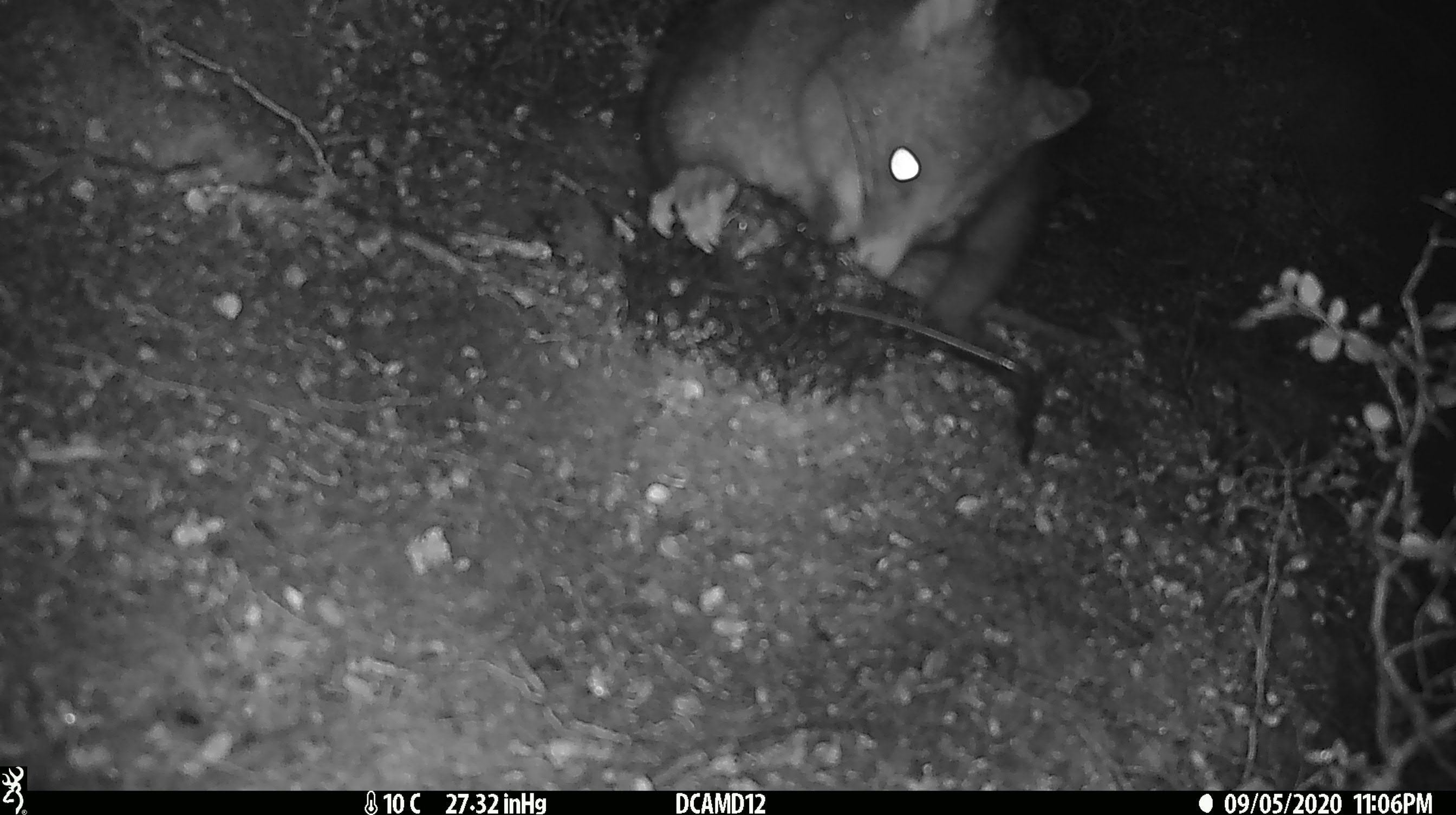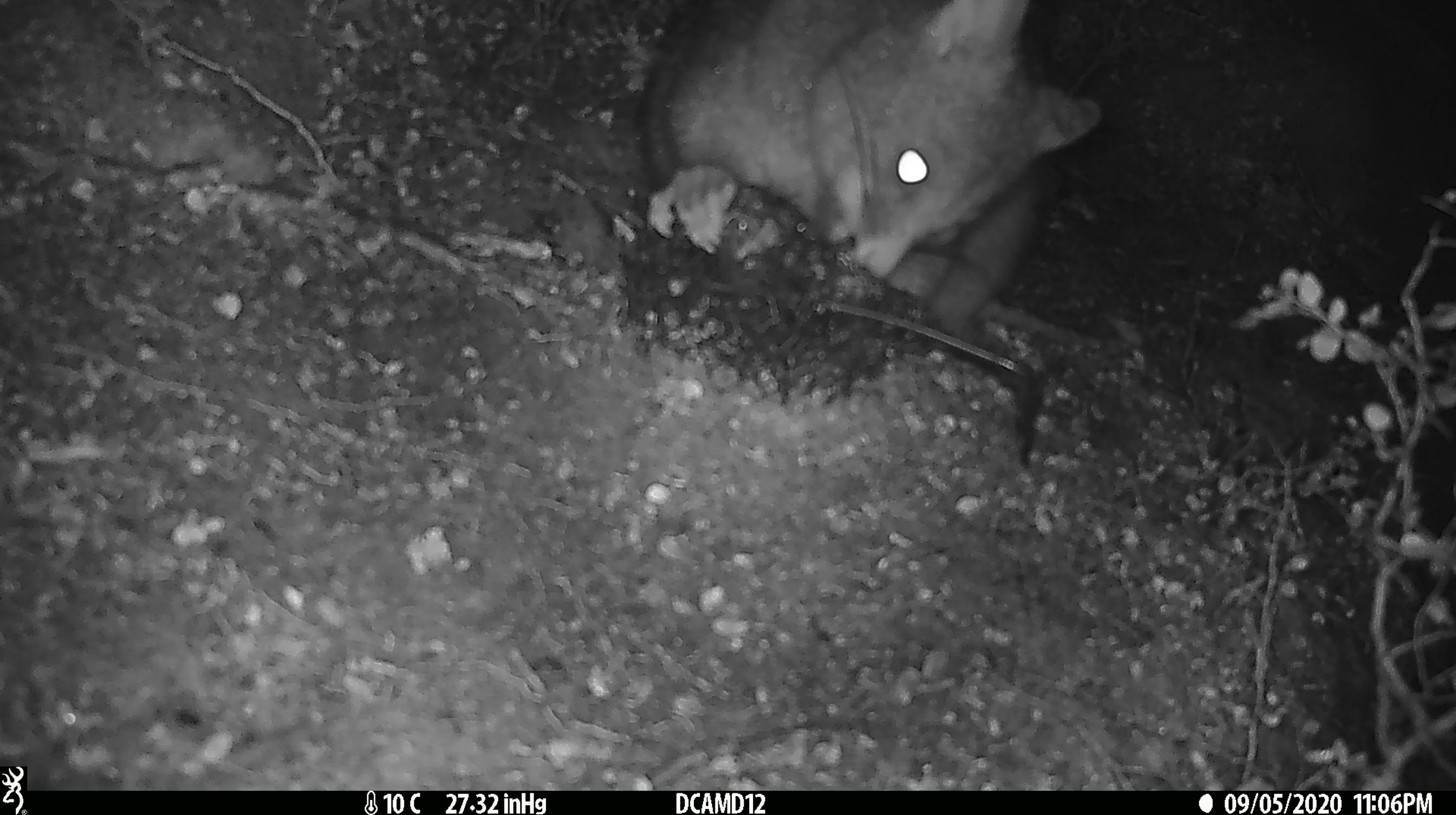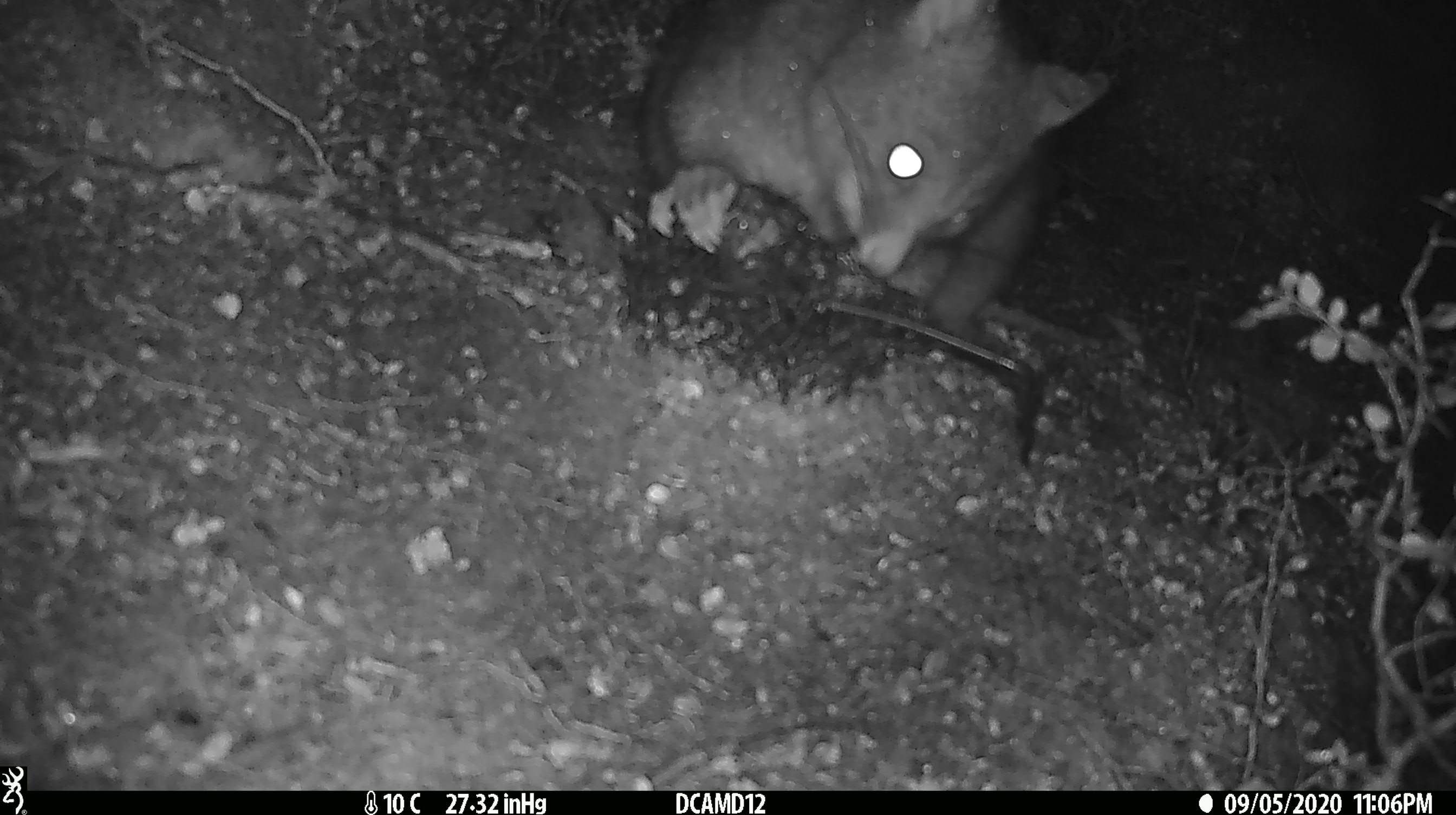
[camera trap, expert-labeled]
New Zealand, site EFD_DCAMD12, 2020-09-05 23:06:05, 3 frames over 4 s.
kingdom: Animalia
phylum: Chordata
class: Mammalia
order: Diprotodontia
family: Phalangeridae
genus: Trichosurus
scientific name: Trichosurus vulpecula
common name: common brushtail possum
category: possum